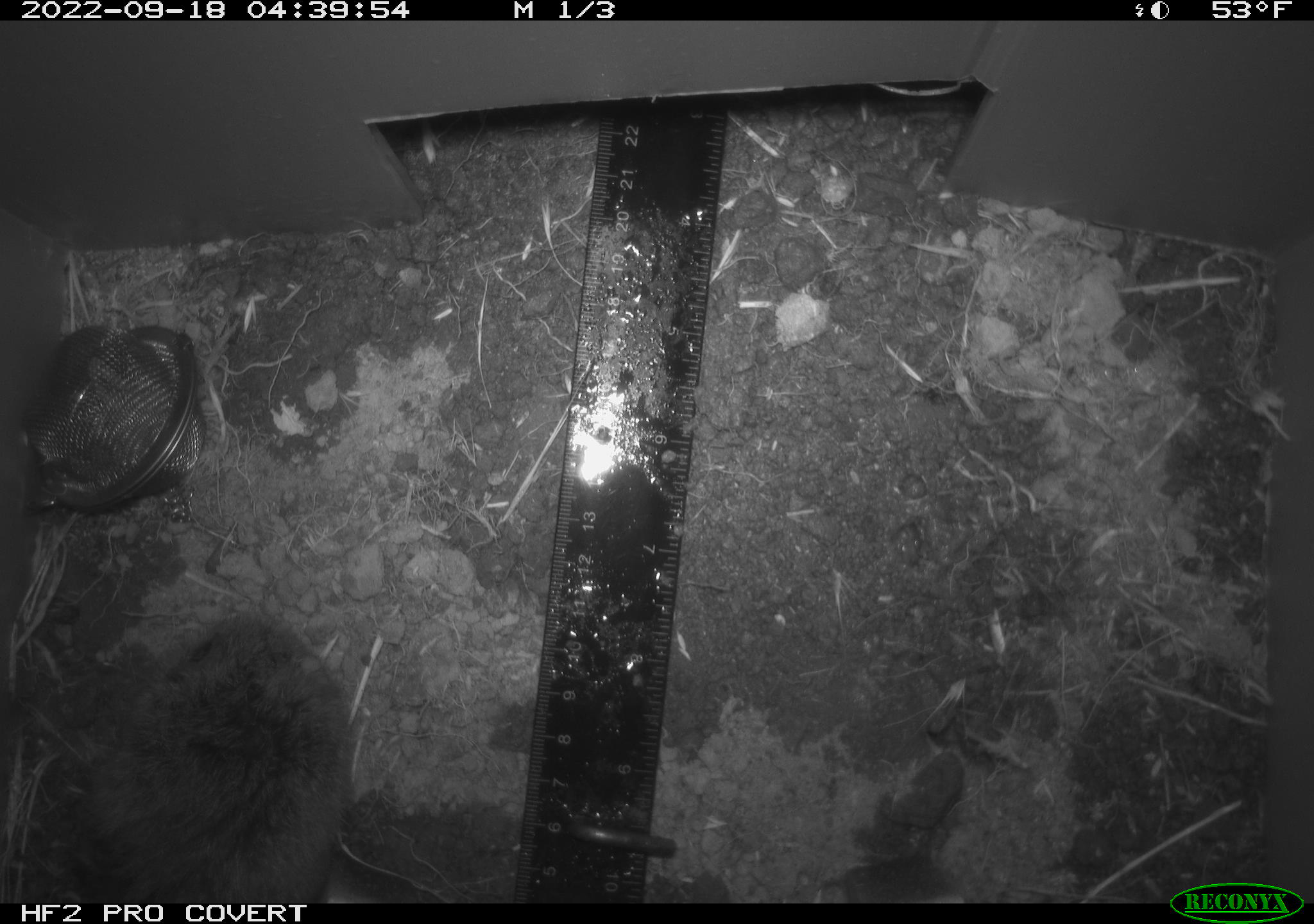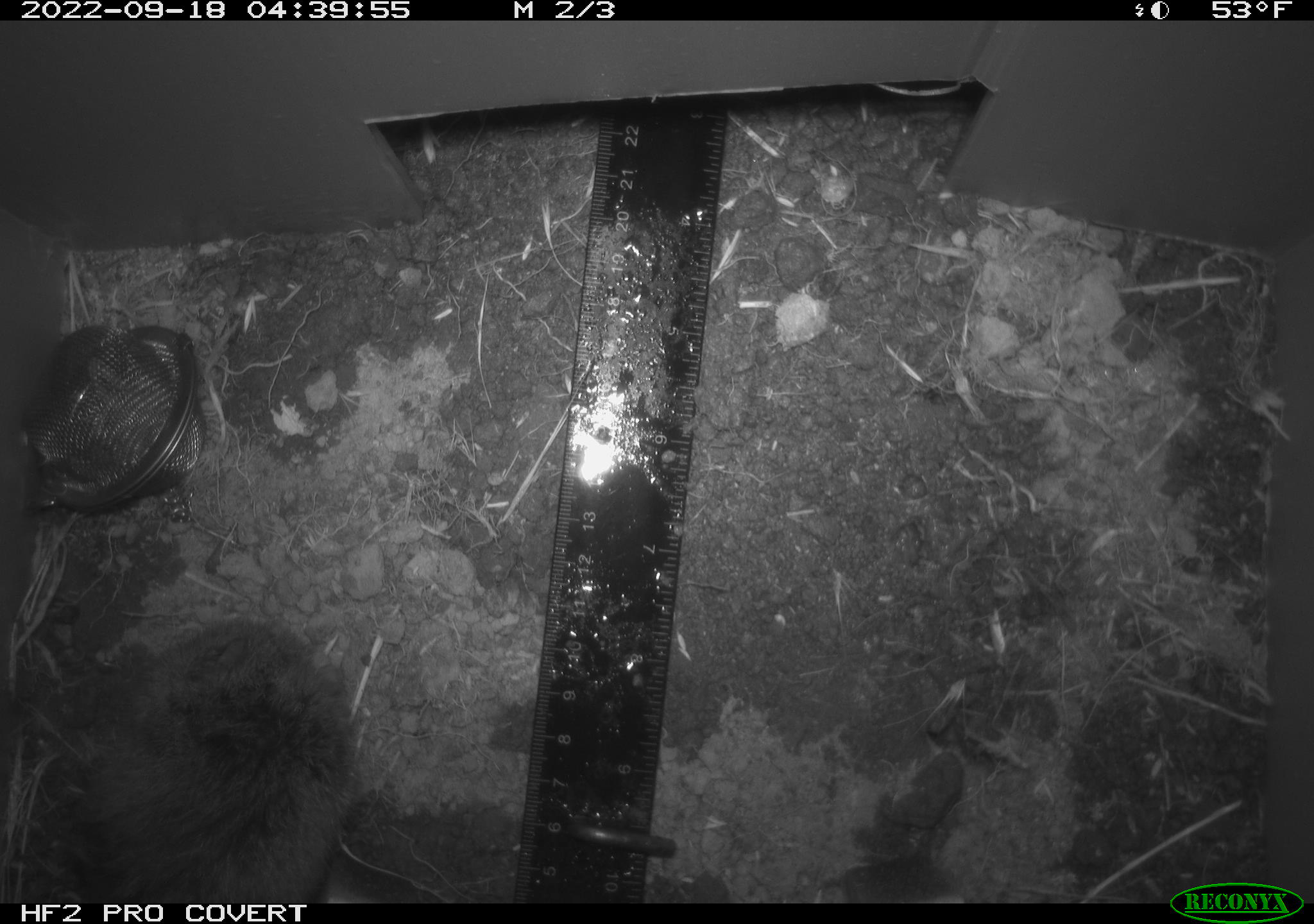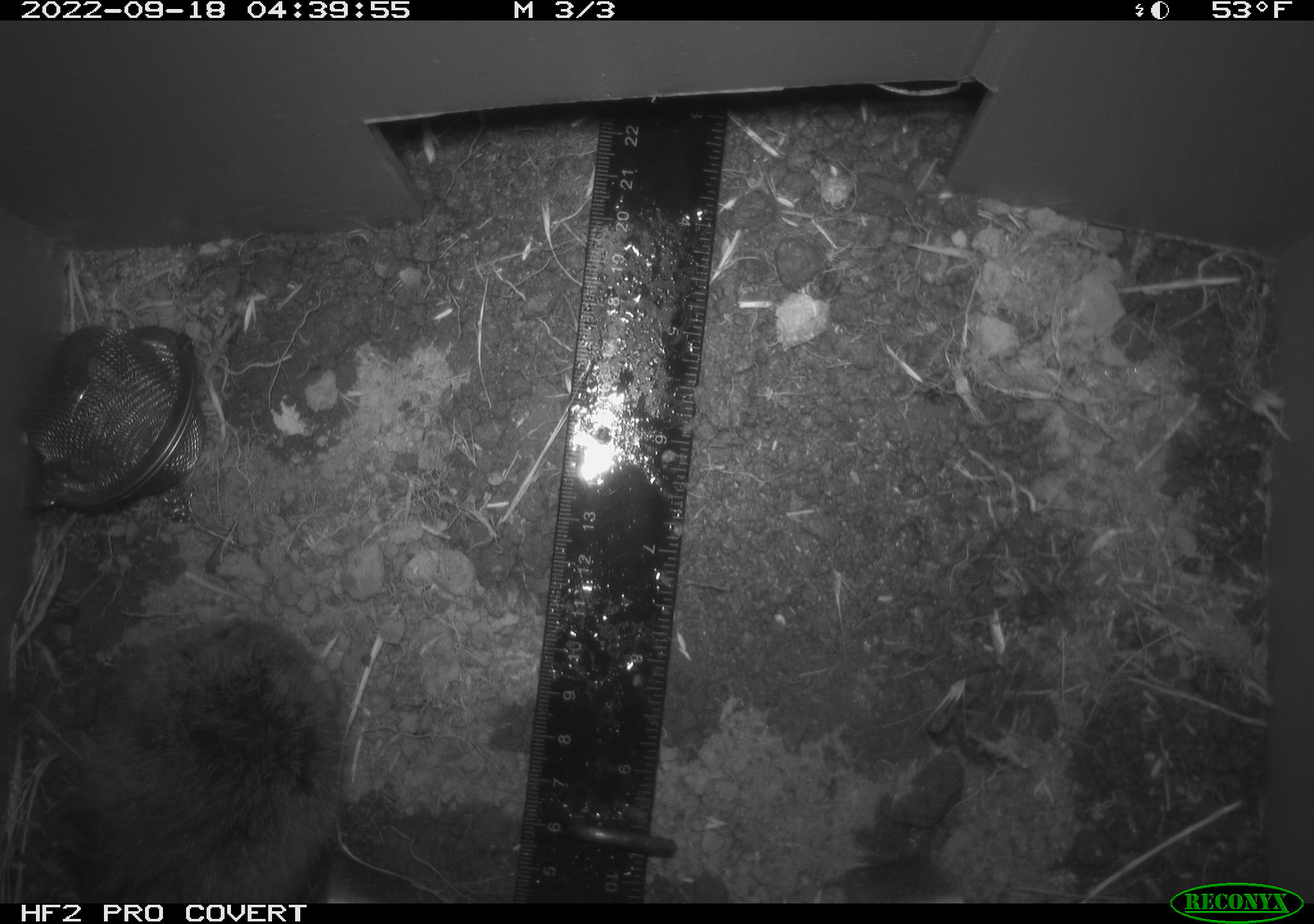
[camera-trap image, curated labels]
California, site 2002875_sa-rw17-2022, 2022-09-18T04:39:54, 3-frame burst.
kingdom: Animalia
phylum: Chordata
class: Mammalia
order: Rodentia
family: Cricetidae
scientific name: Arvicolinae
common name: voles, lemmings, and muskrats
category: arvicolinae subfamily